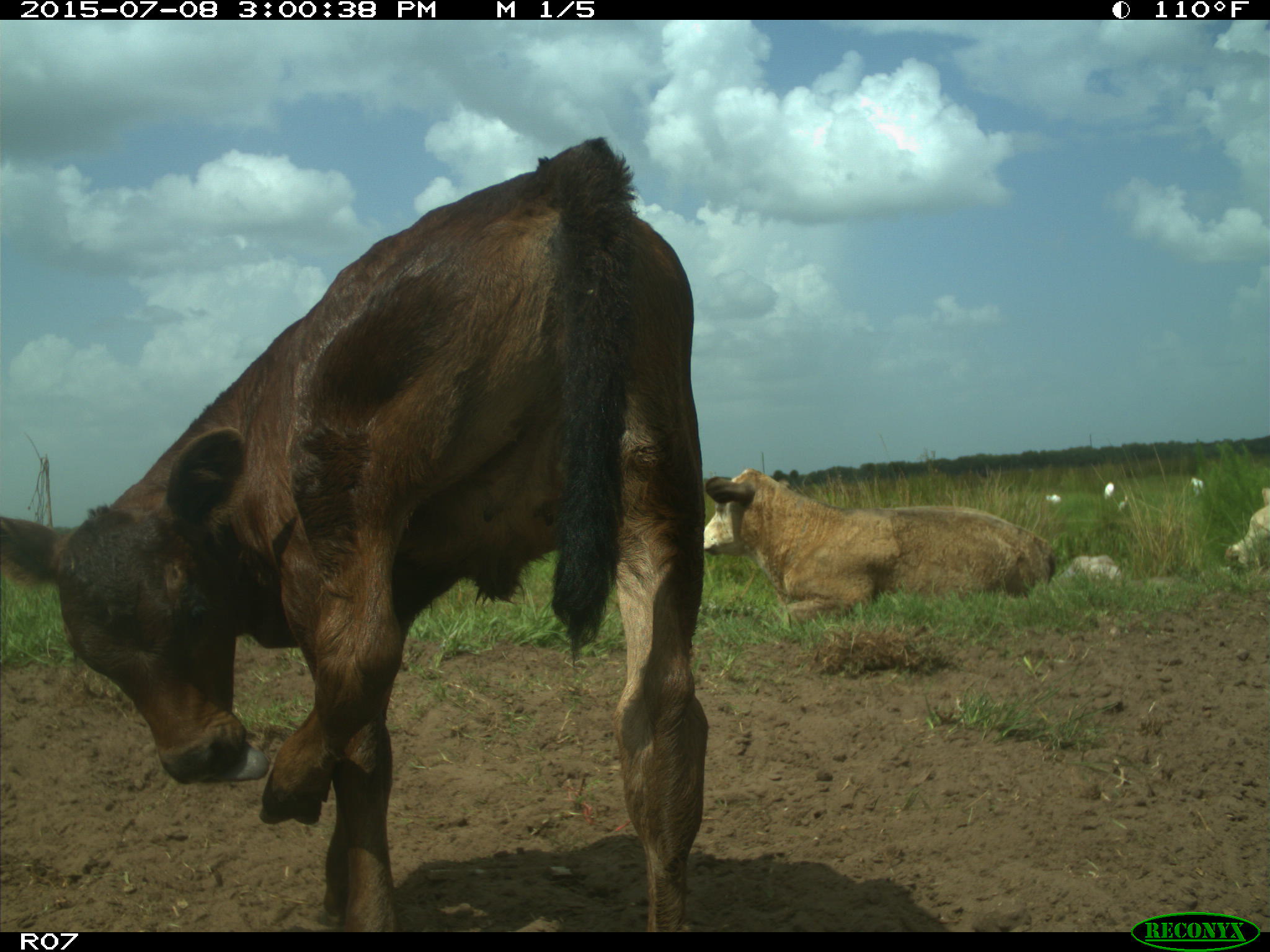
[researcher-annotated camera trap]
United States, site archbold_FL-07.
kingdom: Animalia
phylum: Chordata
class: Mammalia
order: Artiodactyla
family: Bovidae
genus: Bos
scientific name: Bos taurus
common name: domestic cow